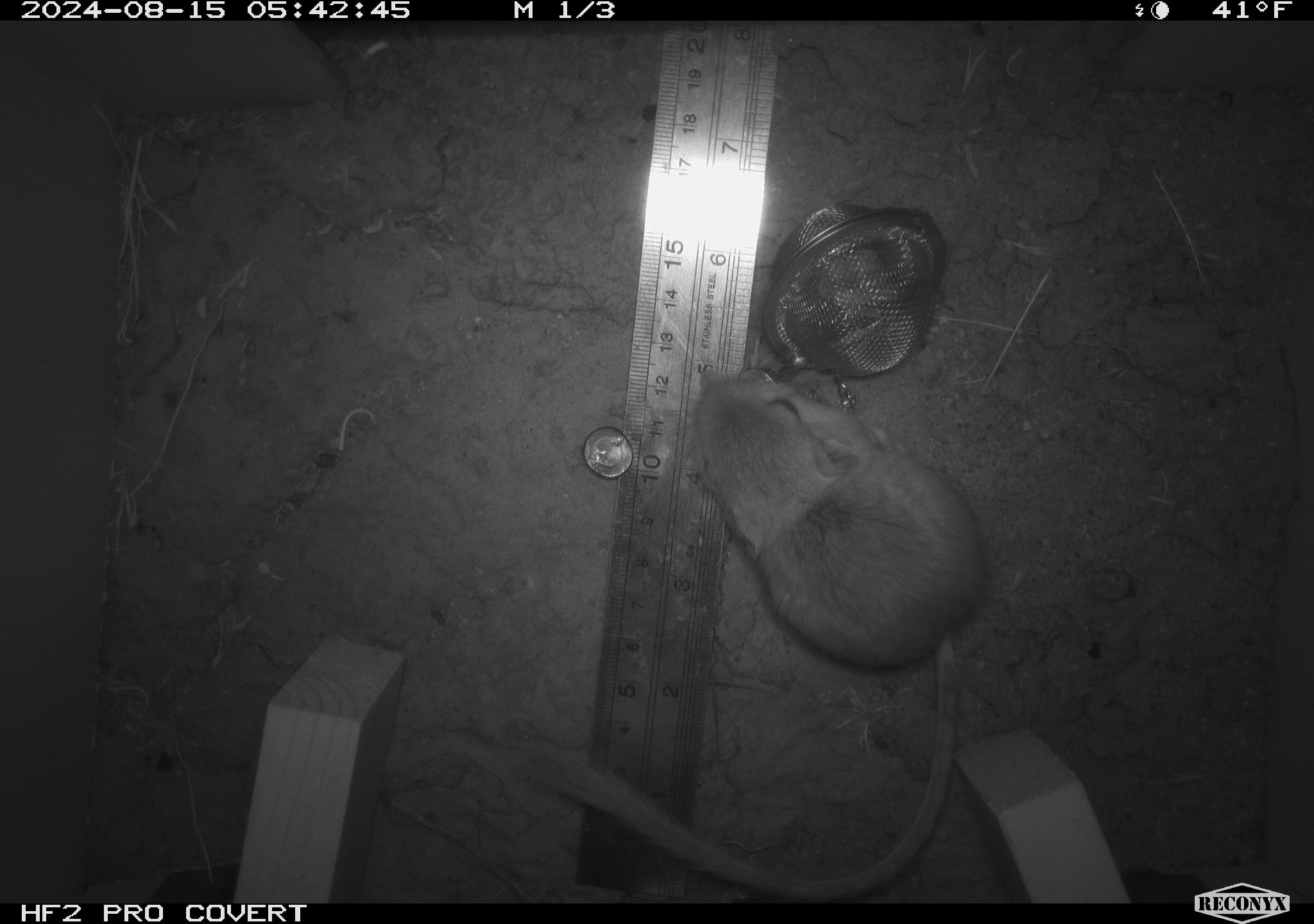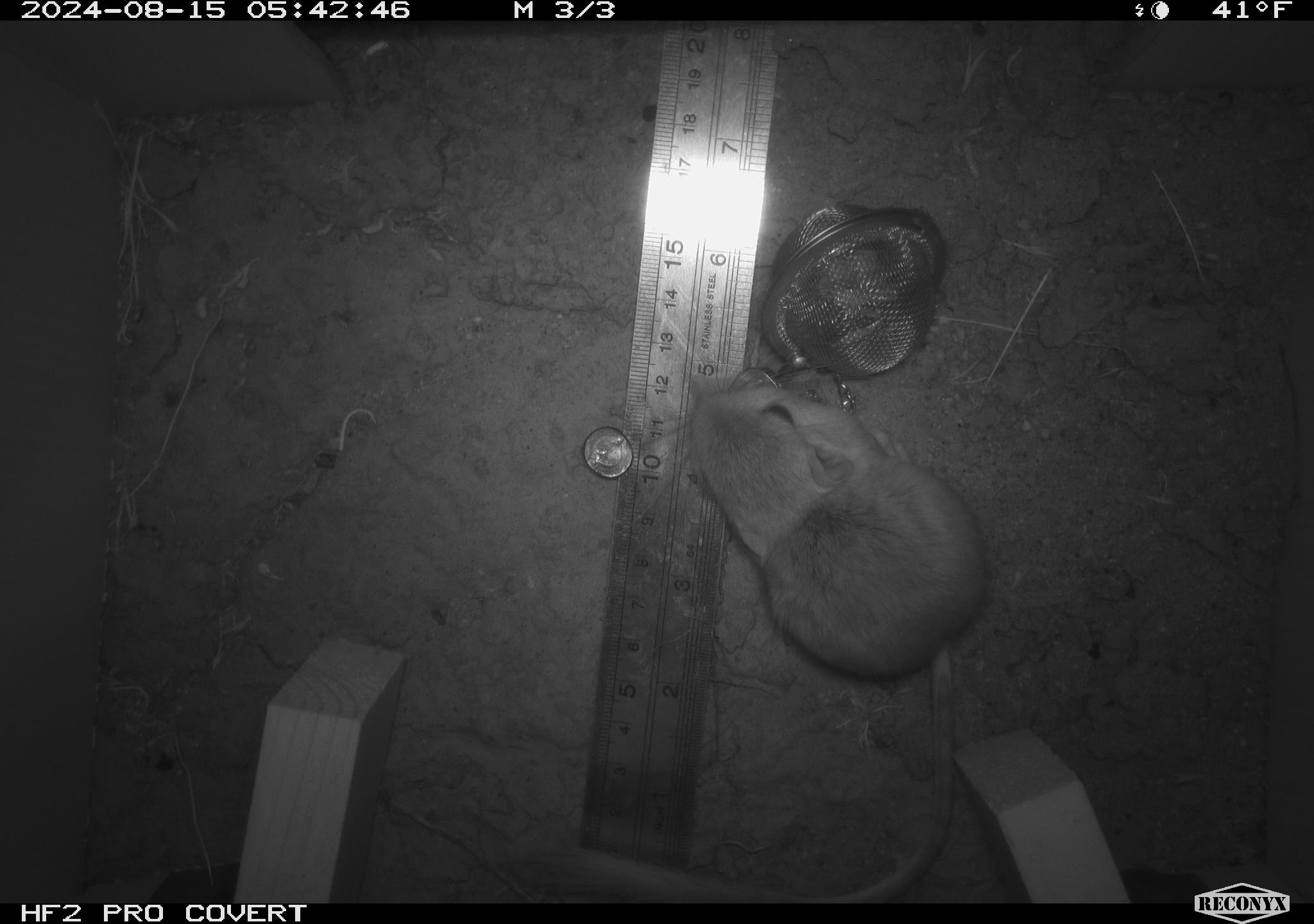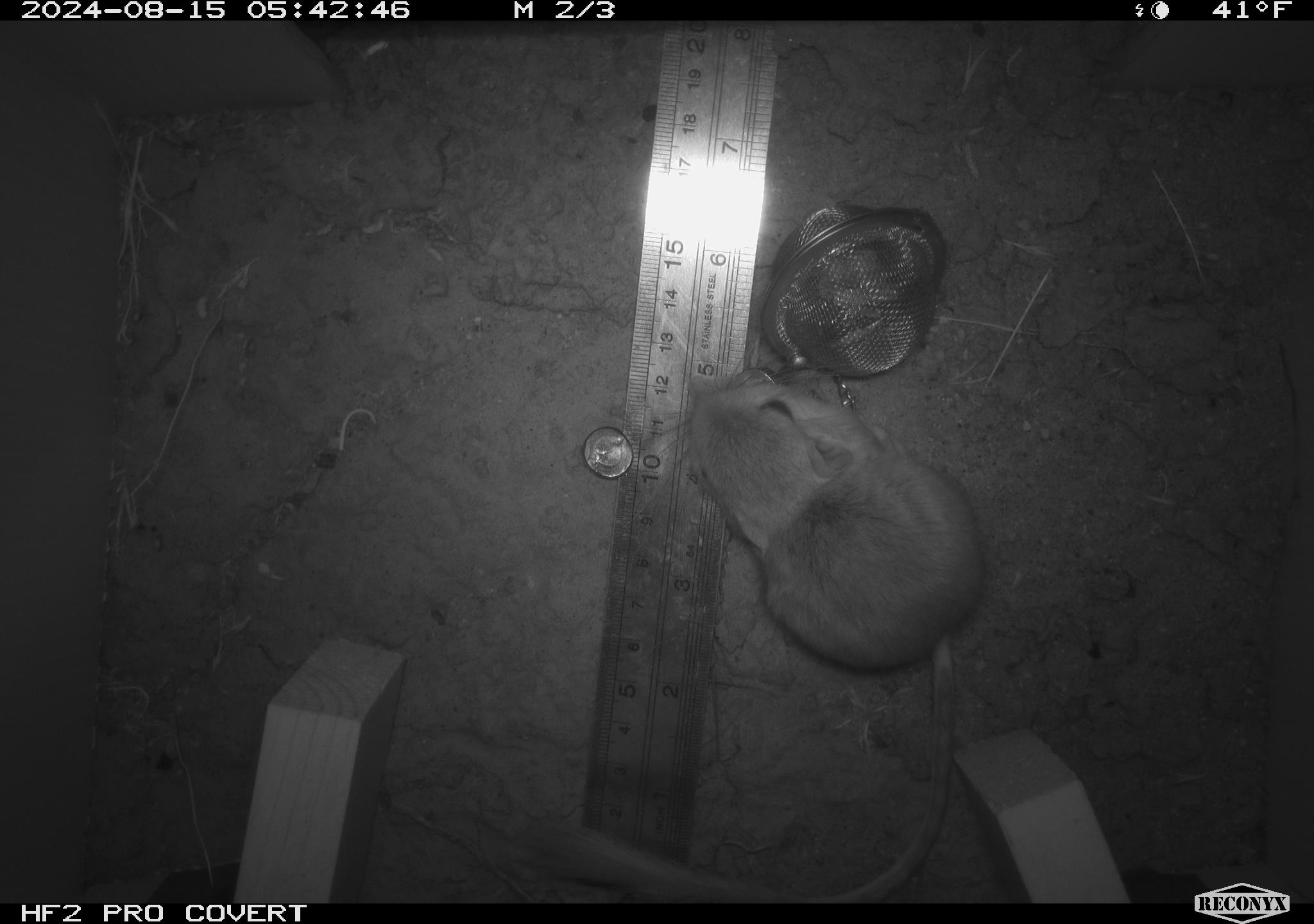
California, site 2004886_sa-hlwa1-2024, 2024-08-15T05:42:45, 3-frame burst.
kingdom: Animalia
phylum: Chordata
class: Mammalia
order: Rodentia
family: Heteromyidae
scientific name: Heteromyidae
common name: kangaroo rats and pocket mice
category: heteromyidae family